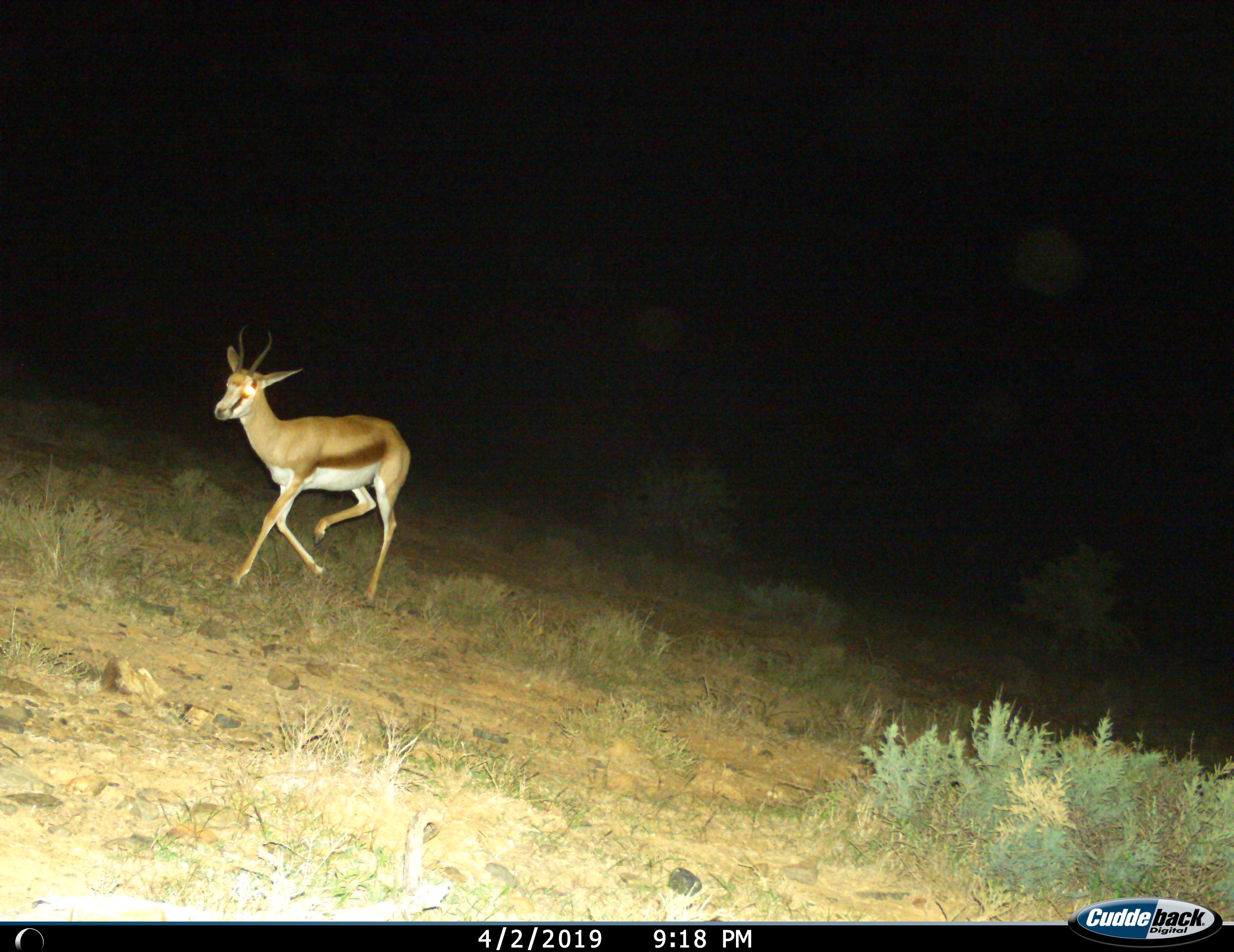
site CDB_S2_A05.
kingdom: Animalia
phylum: Chordata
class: Mammalia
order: Artiodactyla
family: Bovidae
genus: Antidorcas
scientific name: Antidorcas marsupialis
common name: springbok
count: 1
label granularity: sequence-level